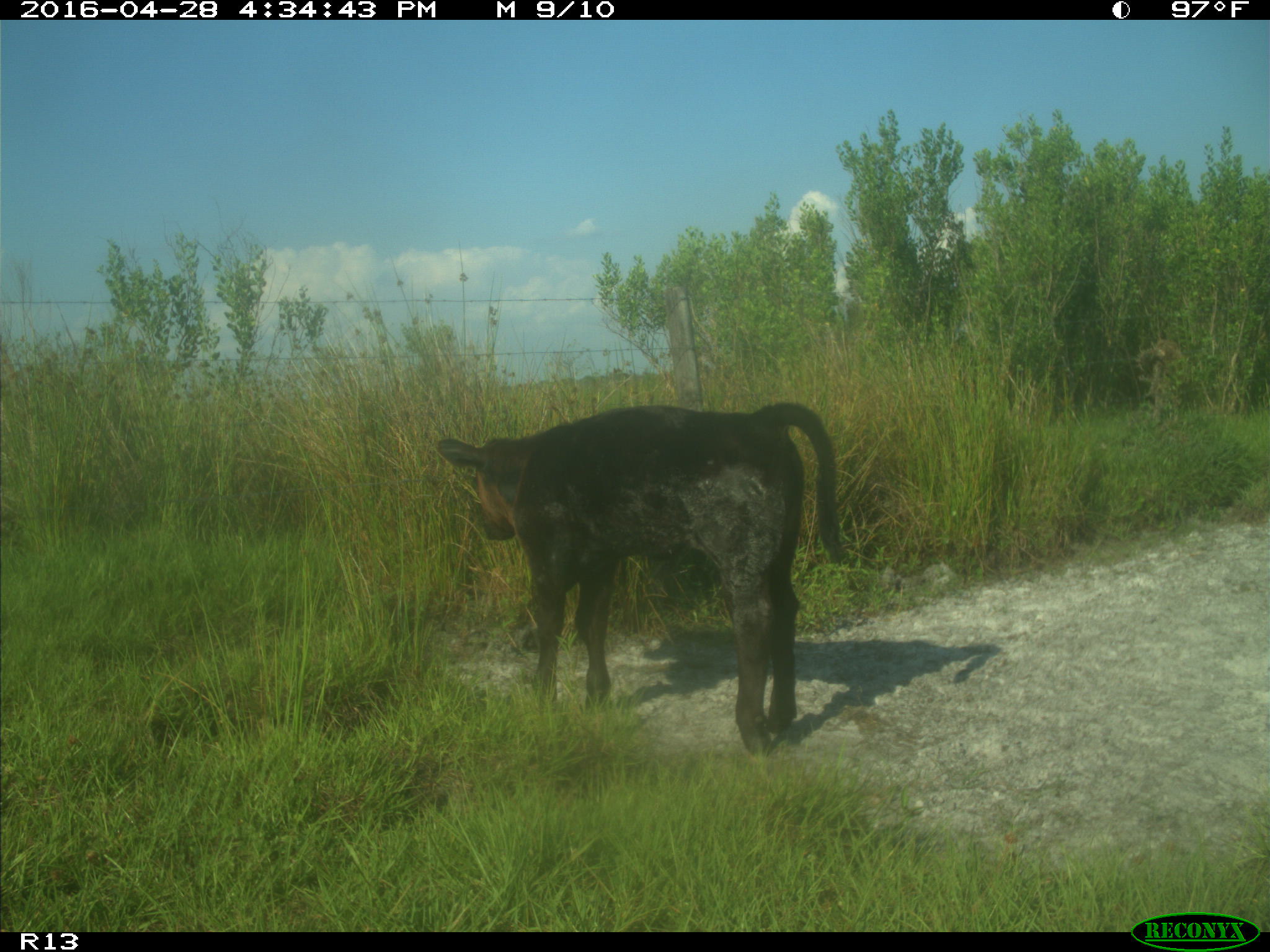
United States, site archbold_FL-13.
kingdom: Animalia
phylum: Chordata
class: Mammalia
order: Artiodactyla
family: Bovidae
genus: Bos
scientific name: Bos taurus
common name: domestic cow